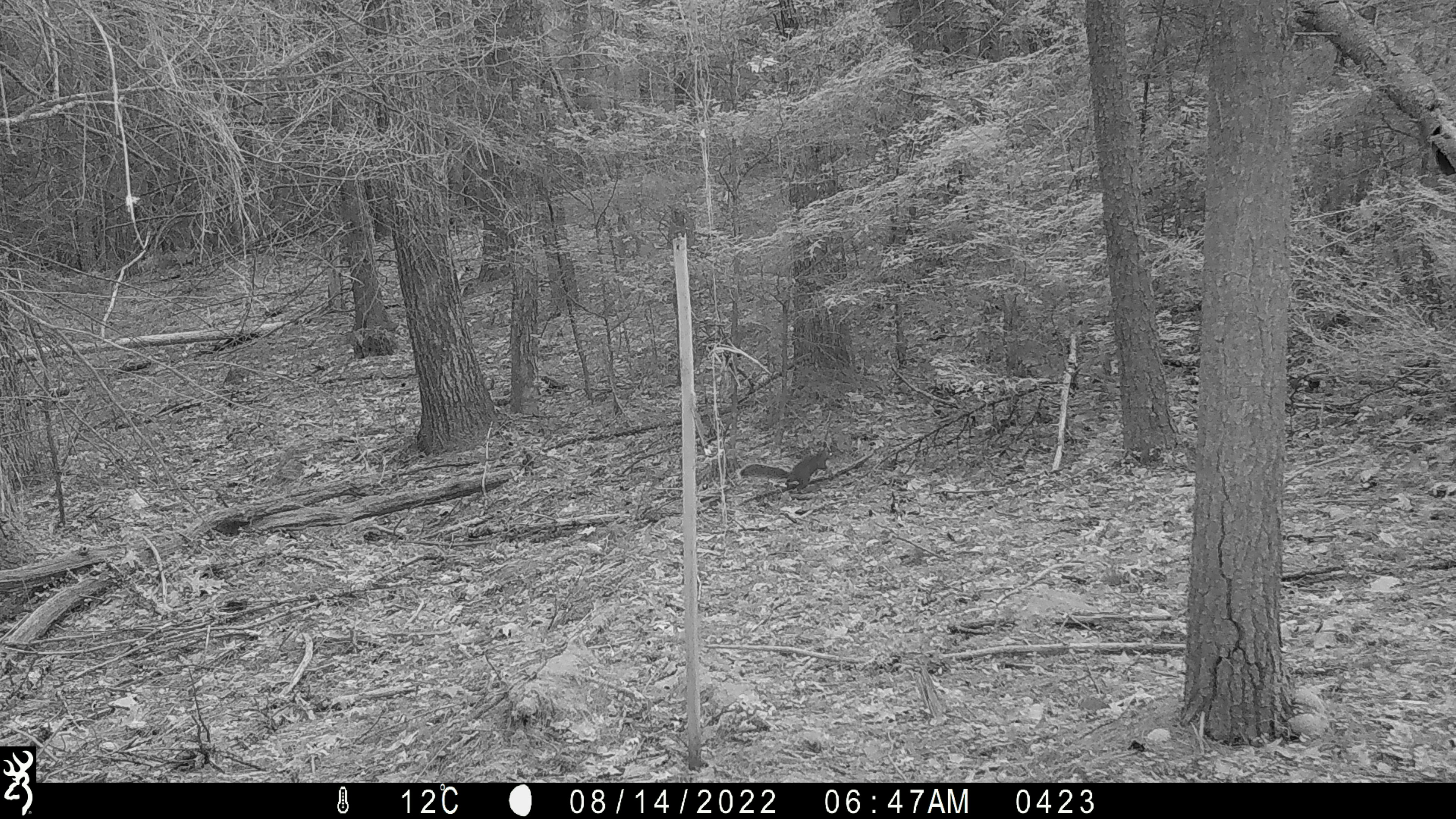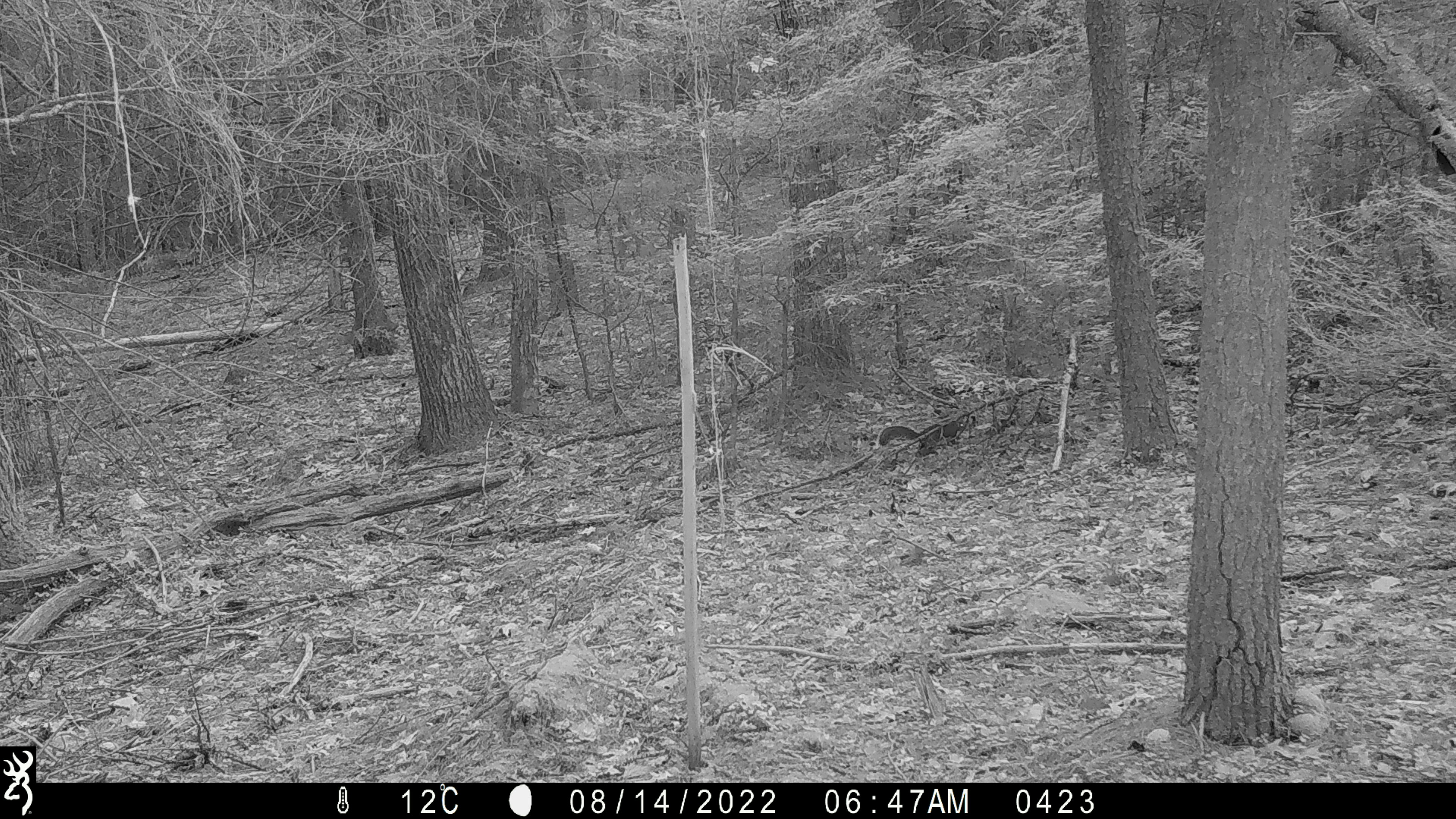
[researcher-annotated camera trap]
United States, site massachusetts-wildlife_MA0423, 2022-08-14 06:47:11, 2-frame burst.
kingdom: Animalia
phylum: Chordata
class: Mammalia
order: Rodentia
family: Sciuridae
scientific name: Sciuridae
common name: squirrel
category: squirrel sp.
Squirrel sp. (squirrel) (Sciuridae).